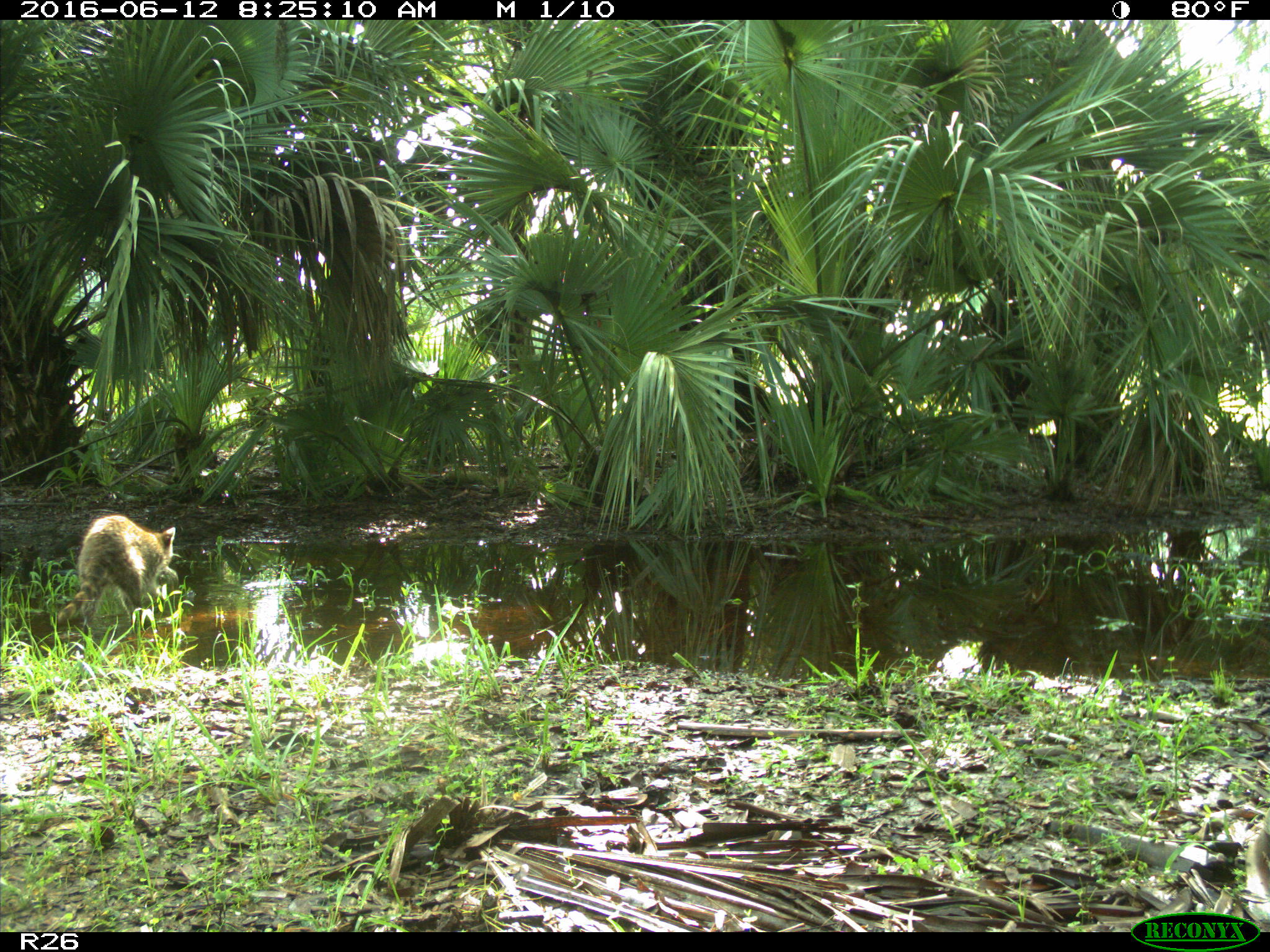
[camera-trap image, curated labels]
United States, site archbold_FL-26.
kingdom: Animalia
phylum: Chordata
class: Mammalia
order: Carnivora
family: Procyonidae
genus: Procyon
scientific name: Procyon lotor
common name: common raccoon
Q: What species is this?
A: Procyon lotor (common raccoon).